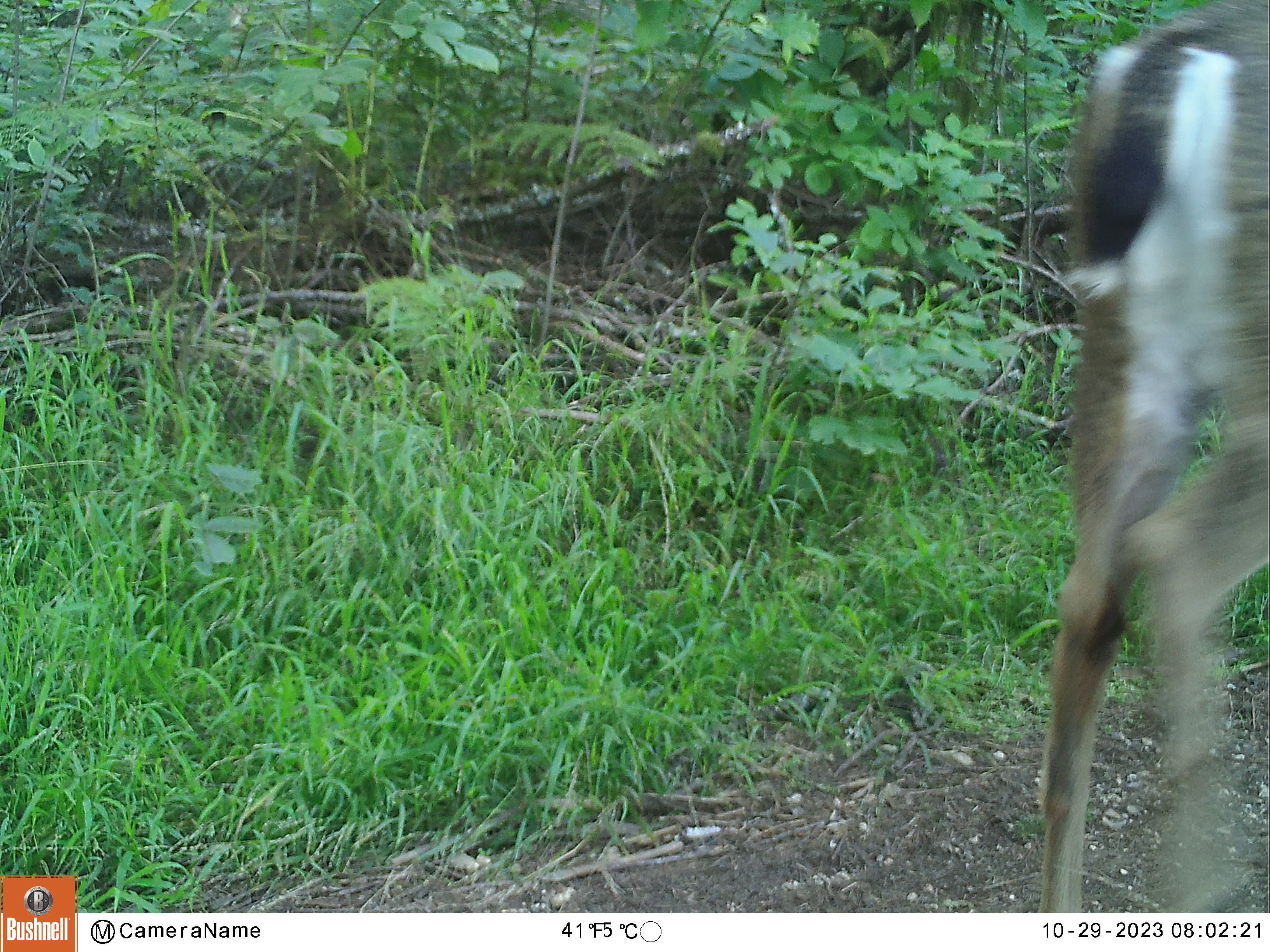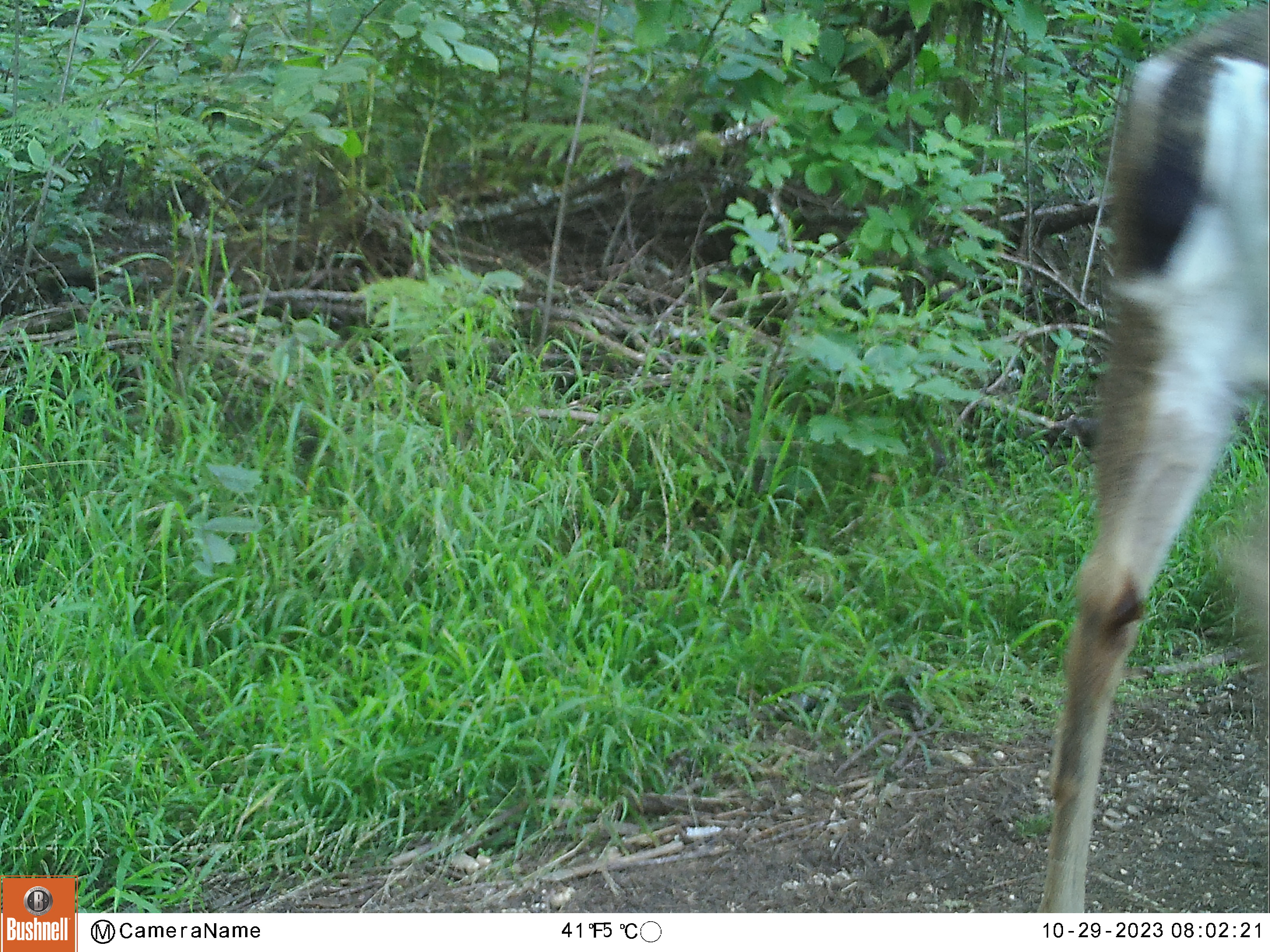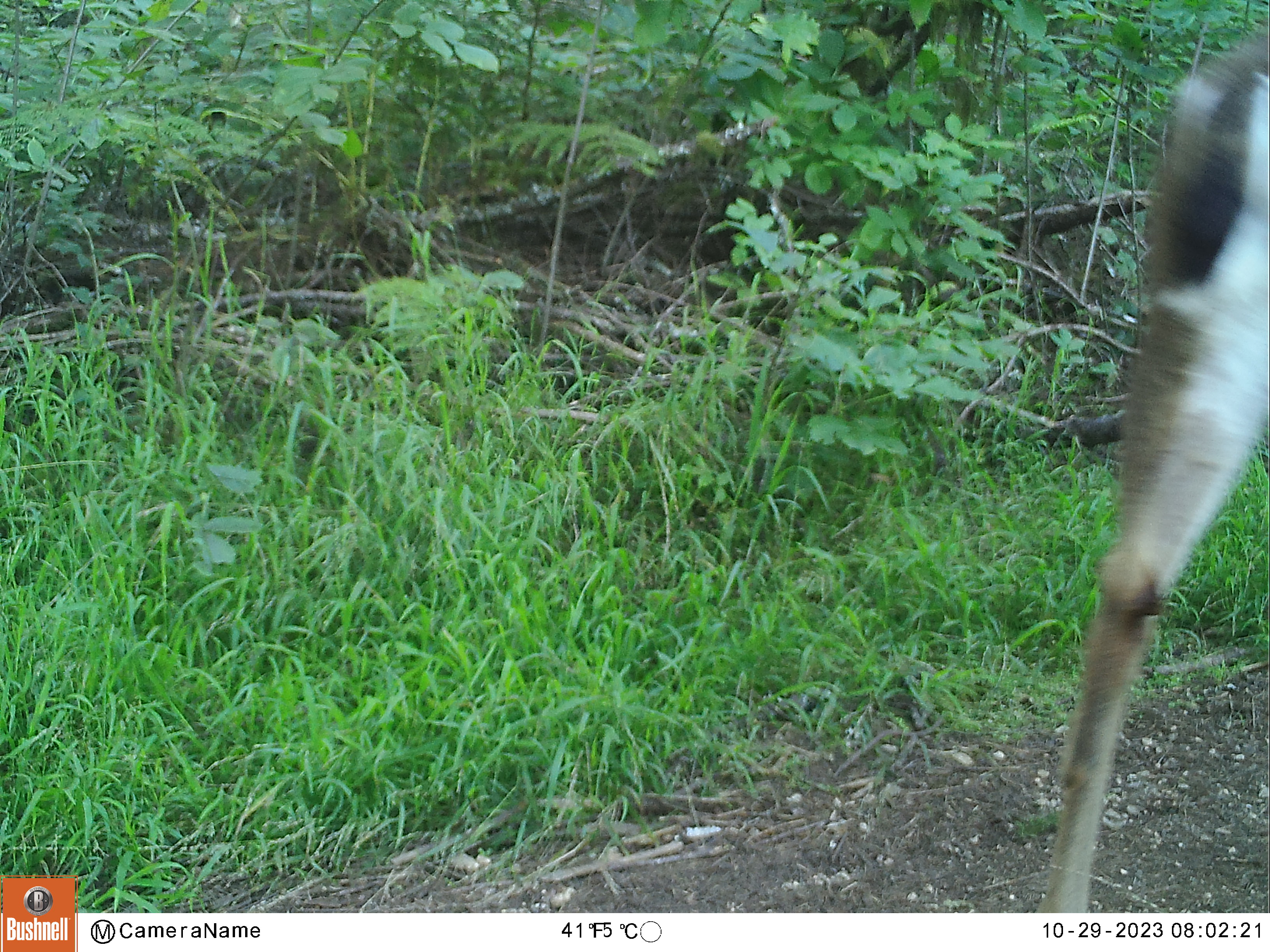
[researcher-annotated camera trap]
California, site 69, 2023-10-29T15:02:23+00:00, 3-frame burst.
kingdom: Animalia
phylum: Chordata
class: Mammalia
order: Artiodactyla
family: Cervidae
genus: Odocoileus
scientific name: Odocoileus hemionus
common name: mule deer